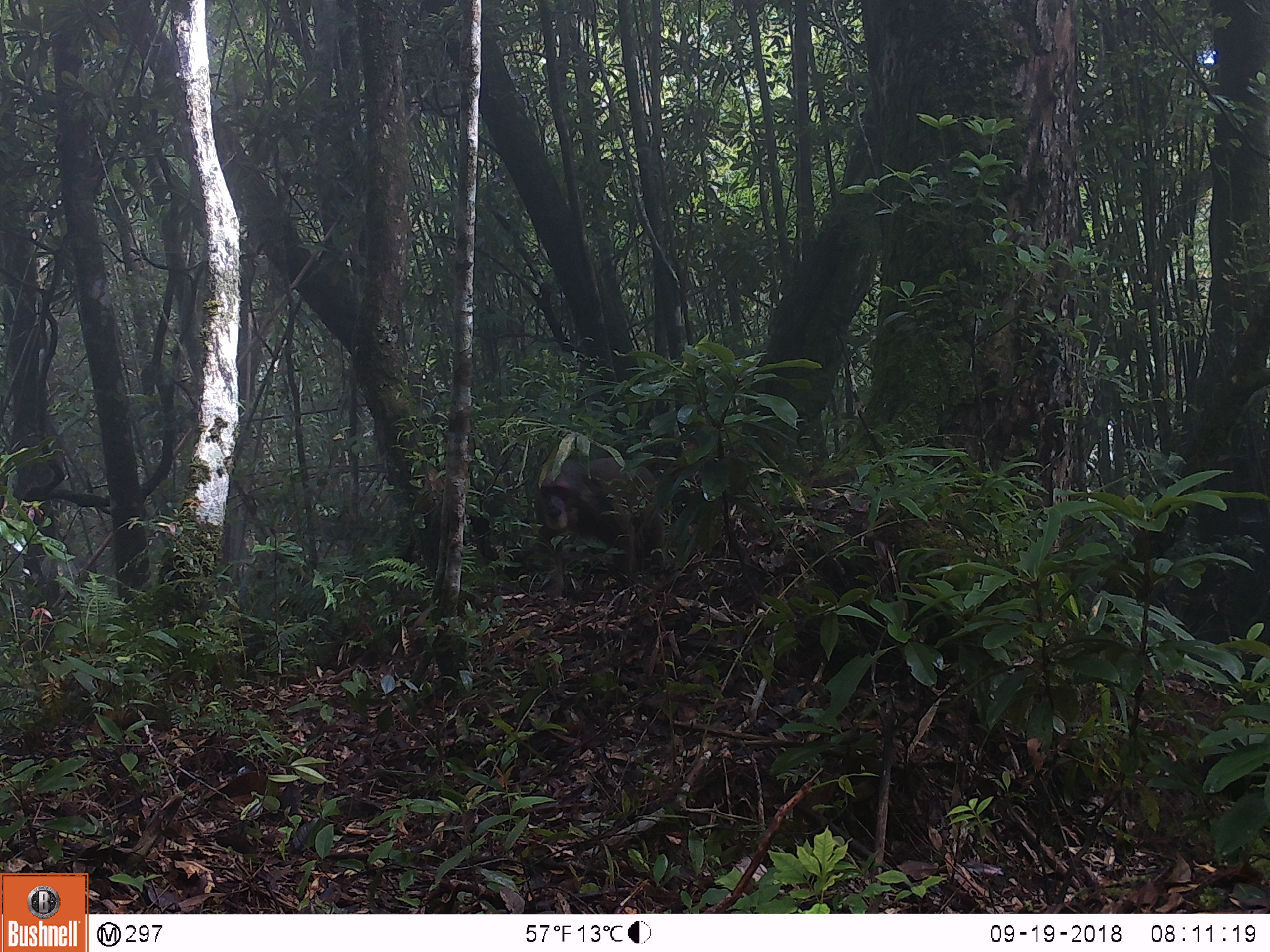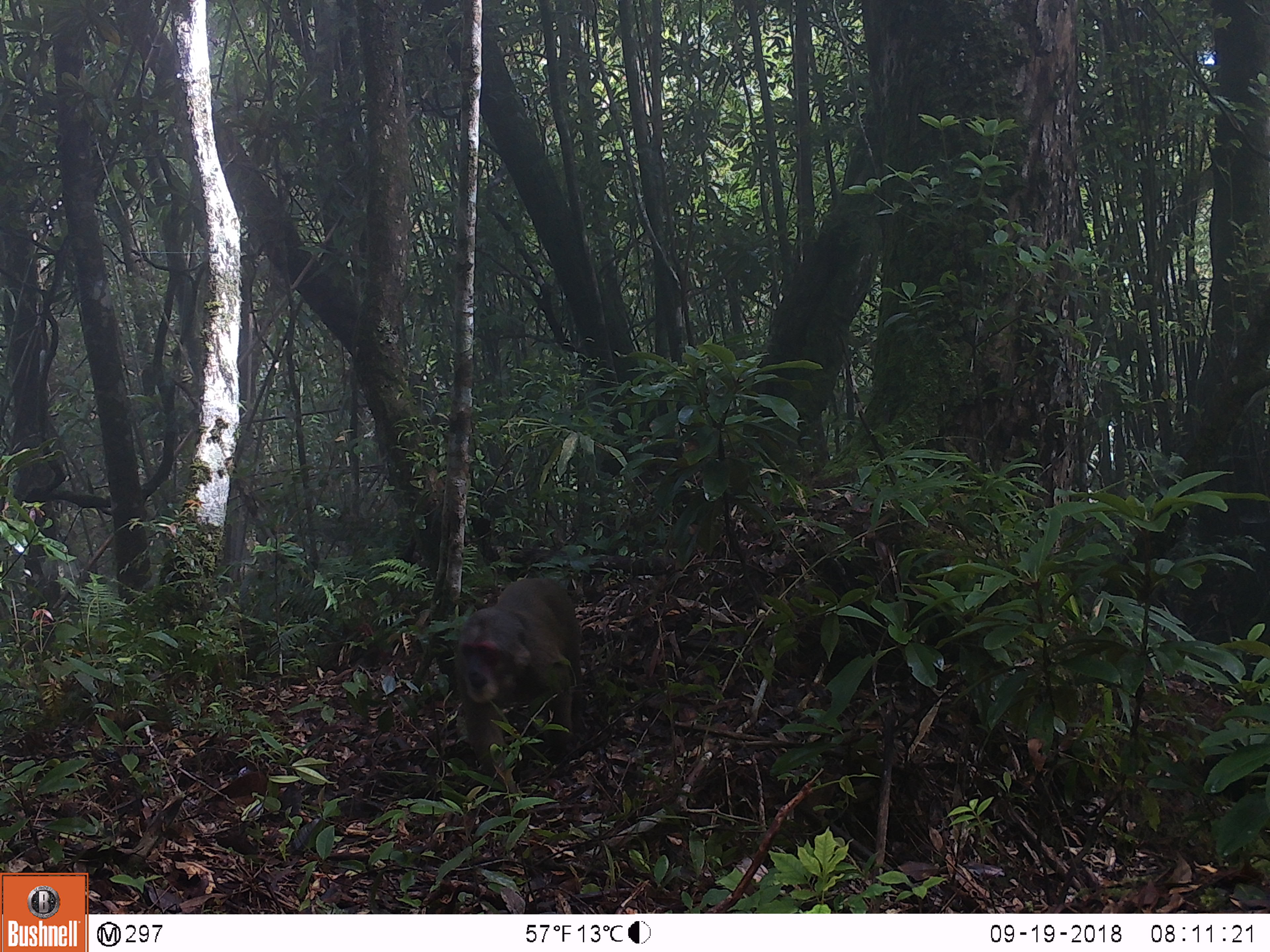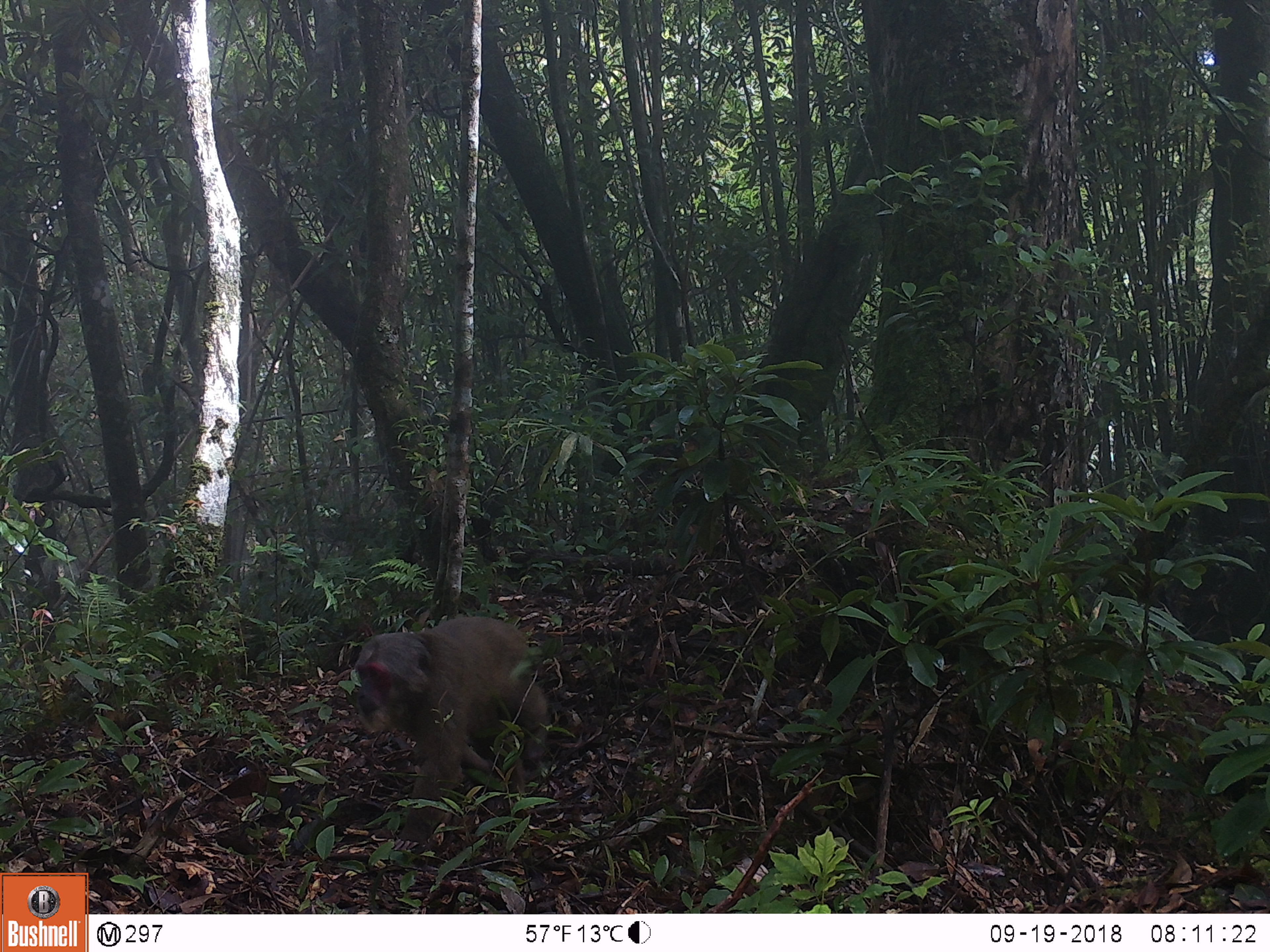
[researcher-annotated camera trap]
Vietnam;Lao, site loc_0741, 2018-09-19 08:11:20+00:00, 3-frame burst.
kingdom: Animalia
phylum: Chordata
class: Mammalia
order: Primates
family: Cercopithecidae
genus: Macaca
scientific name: Macaca arctoides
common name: stump-tailed macaque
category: stump tailed macaque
Stump tailed macaque (stump-tailed macaque) (Macaca arctoides). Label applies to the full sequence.